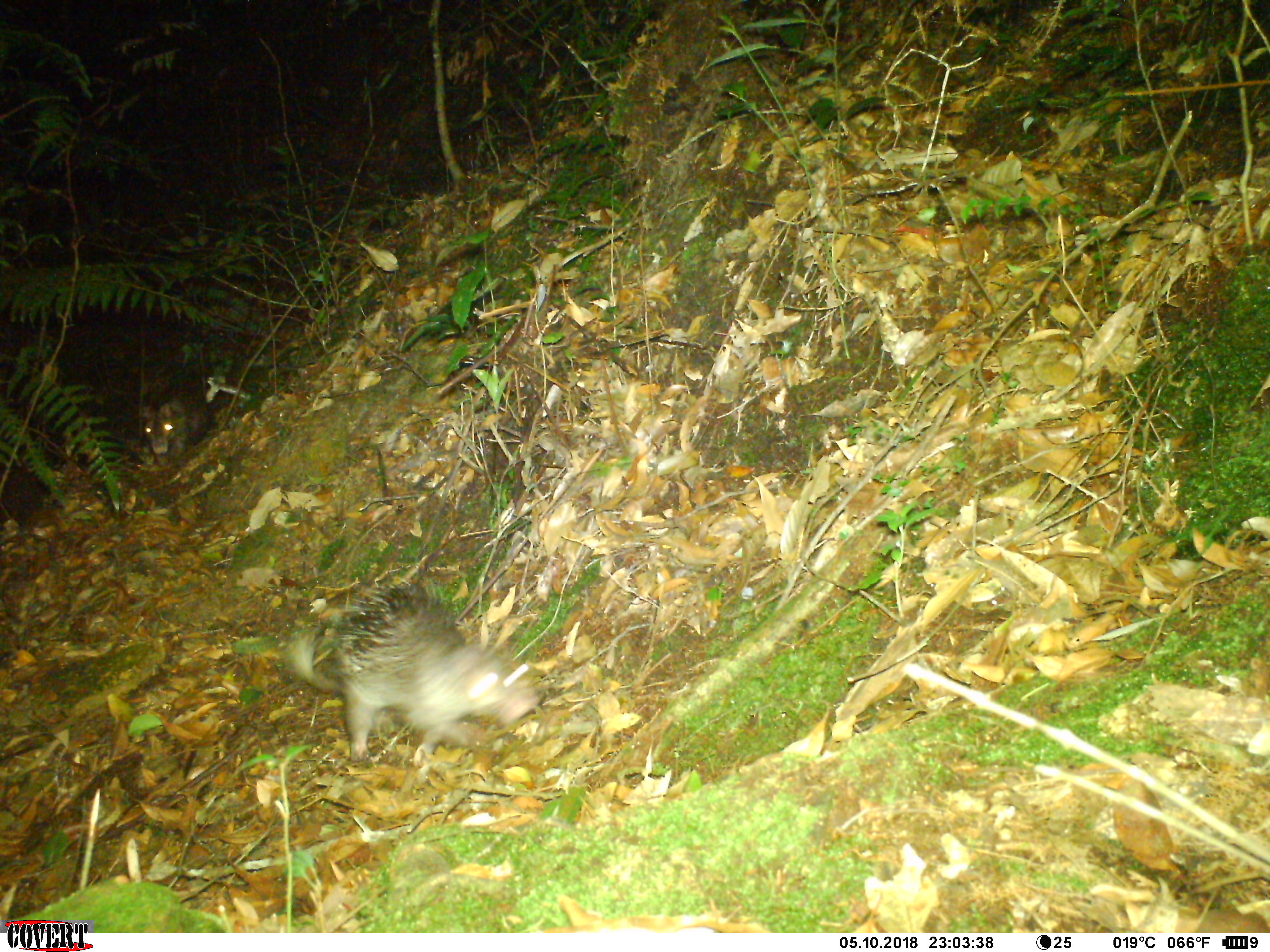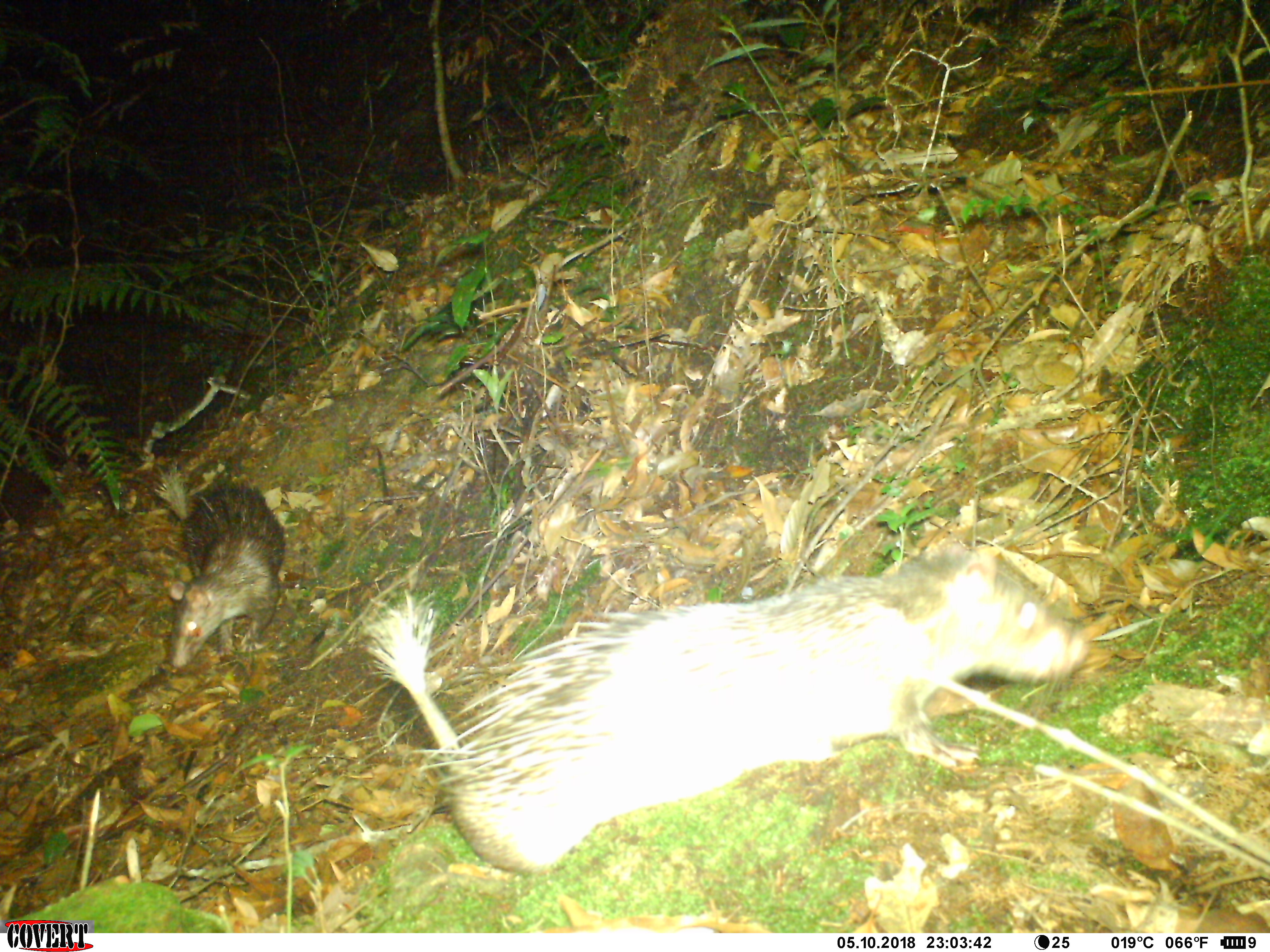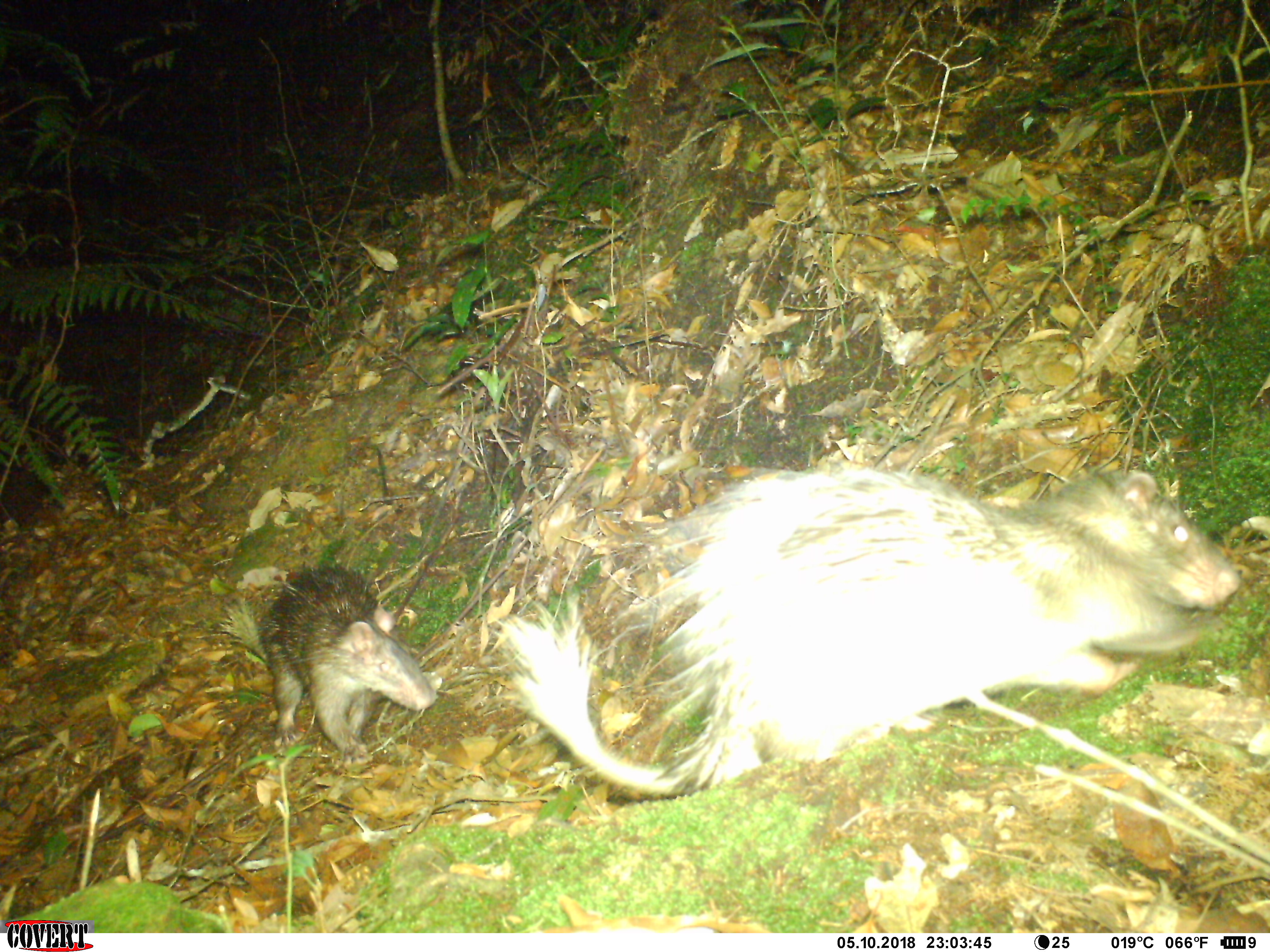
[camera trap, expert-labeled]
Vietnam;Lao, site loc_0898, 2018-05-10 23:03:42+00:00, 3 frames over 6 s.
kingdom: Animalia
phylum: Chordata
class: Mammalia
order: Rodentia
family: Hystricidae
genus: Atherurus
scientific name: Atherurus macrourus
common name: asiatic brush-tailed porcupine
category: asiatic brush tailed porcupine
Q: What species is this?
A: Asiatic brush tailed porcupine (asiatic brush-tailed porcupine) (Atherurus macrourus).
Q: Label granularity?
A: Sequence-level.